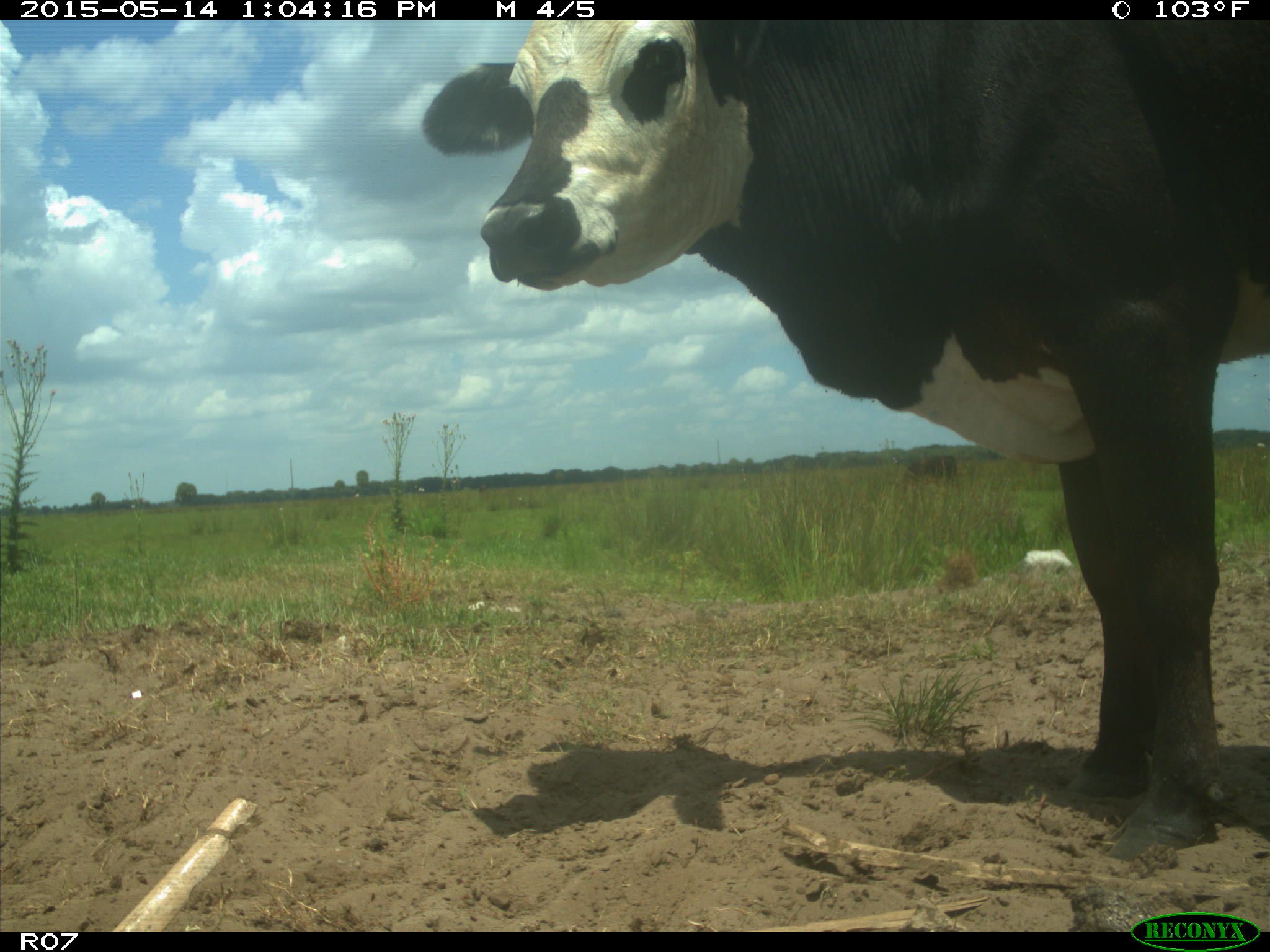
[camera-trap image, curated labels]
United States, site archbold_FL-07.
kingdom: Animalia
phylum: Chordata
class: Mammalia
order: Artiodactyla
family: Bovidae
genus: Bos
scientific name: Bos taurus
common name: domestic cow